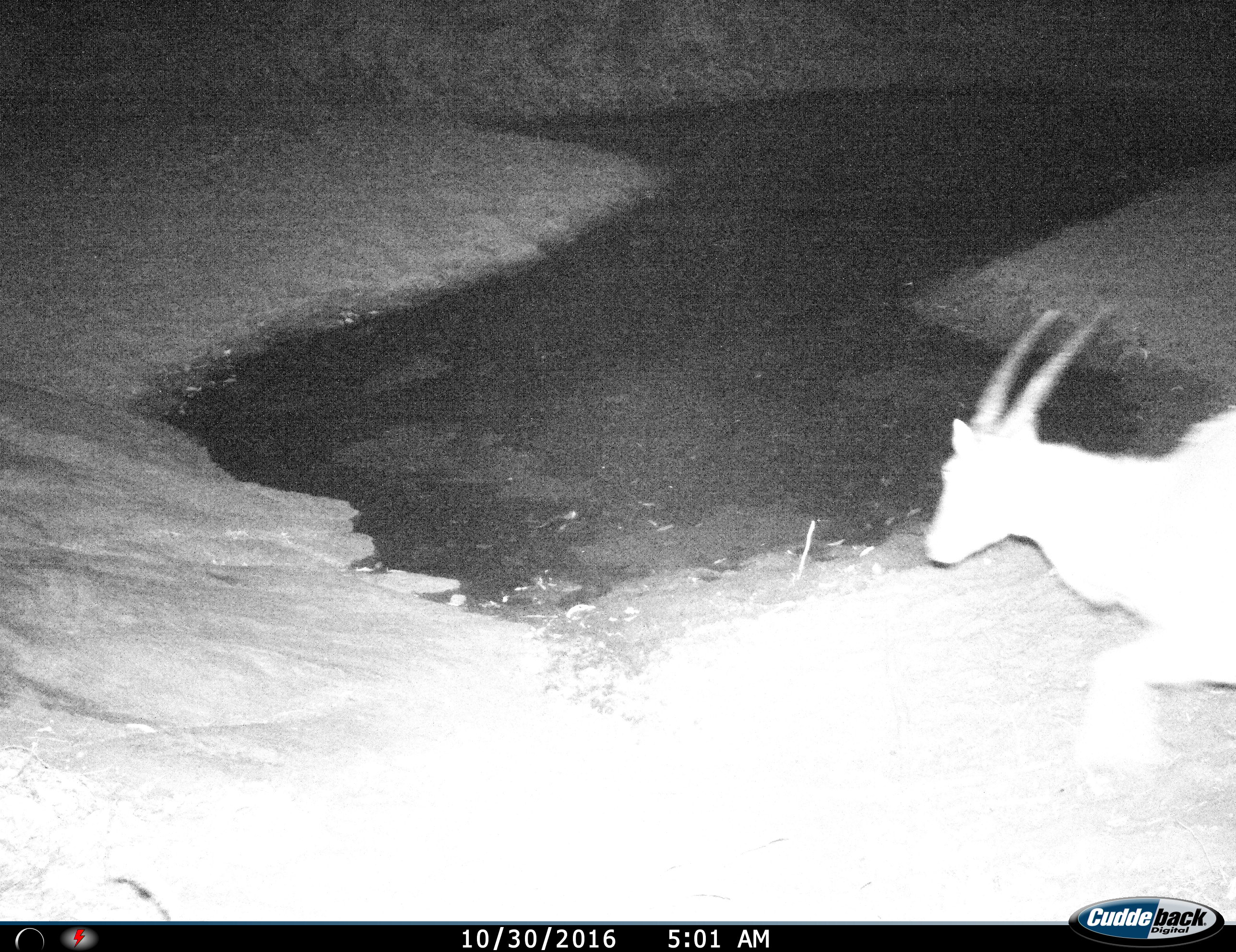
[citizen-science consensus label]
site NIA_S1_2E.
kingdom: Animalia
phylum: Chordata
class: Mammalia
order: Artiodactyla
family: Bovidae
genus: Tragelaphus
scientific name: Tragelaphus oryx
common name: eland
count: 1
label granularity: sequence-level